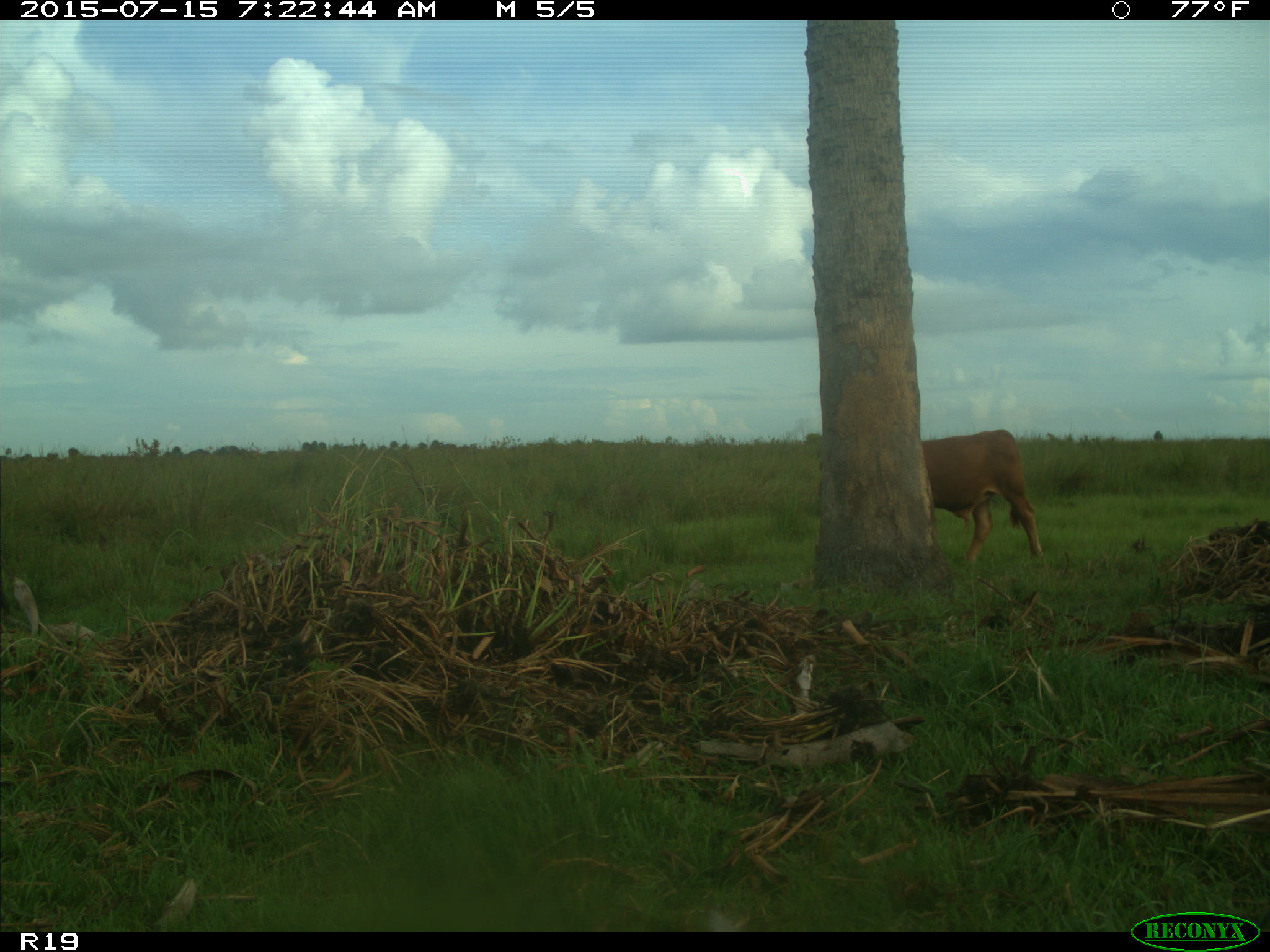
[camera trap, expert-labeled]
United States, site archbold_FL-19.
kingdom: Animalia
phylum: Chordata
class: Mammalia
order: Artiodactyla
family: Bovidae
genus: Bos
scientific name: Bos taurus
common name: domestic cow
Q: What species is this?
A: Bos taurus (domestic cow).